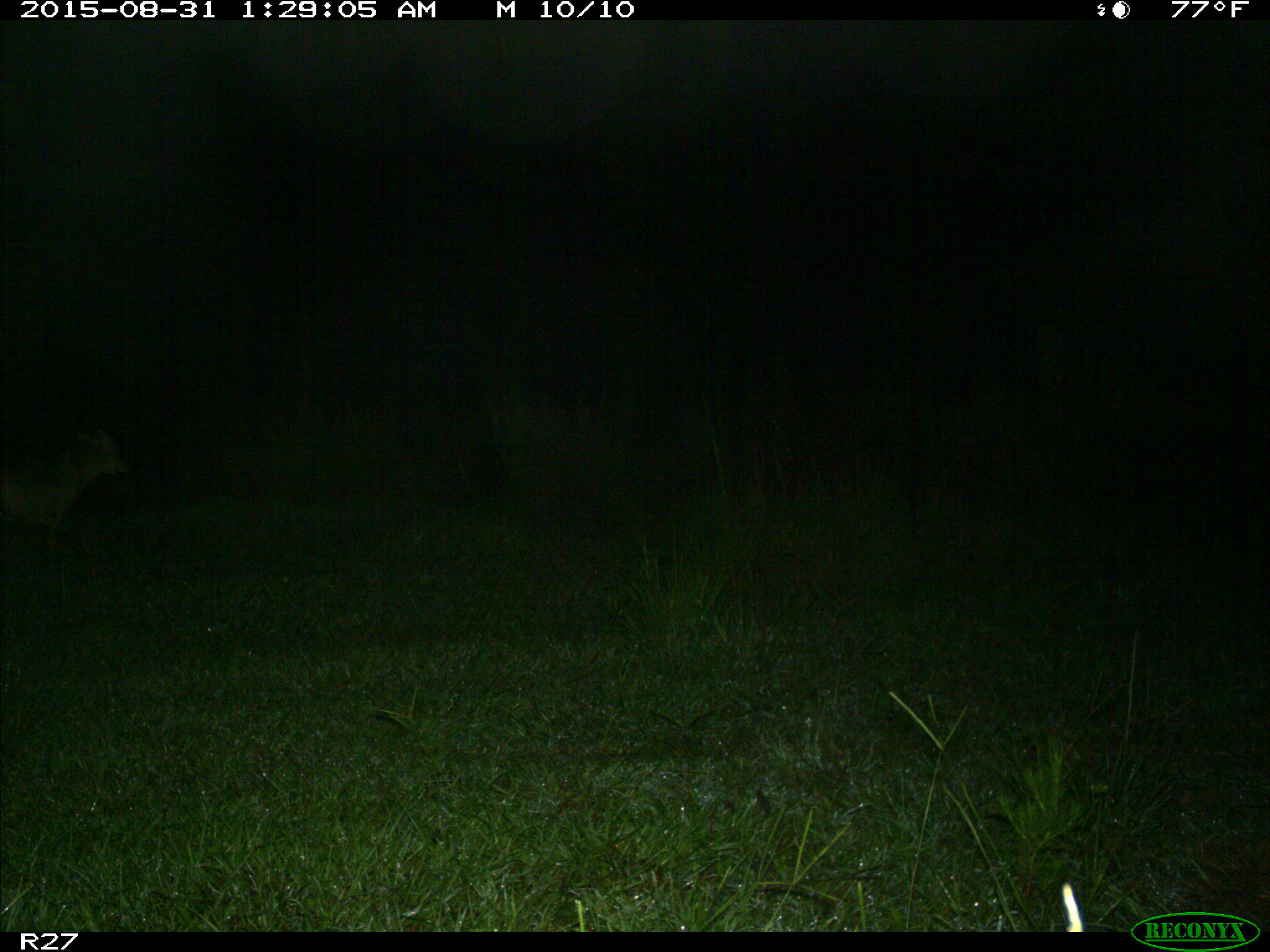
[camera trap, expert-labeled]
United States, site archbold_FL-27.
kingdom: Animalia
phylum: Chordata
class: Mammalia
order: Carnivora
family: Canidae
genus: Canis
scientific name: Canis latrans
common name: coyote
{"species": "Canis latrans (coyote)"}